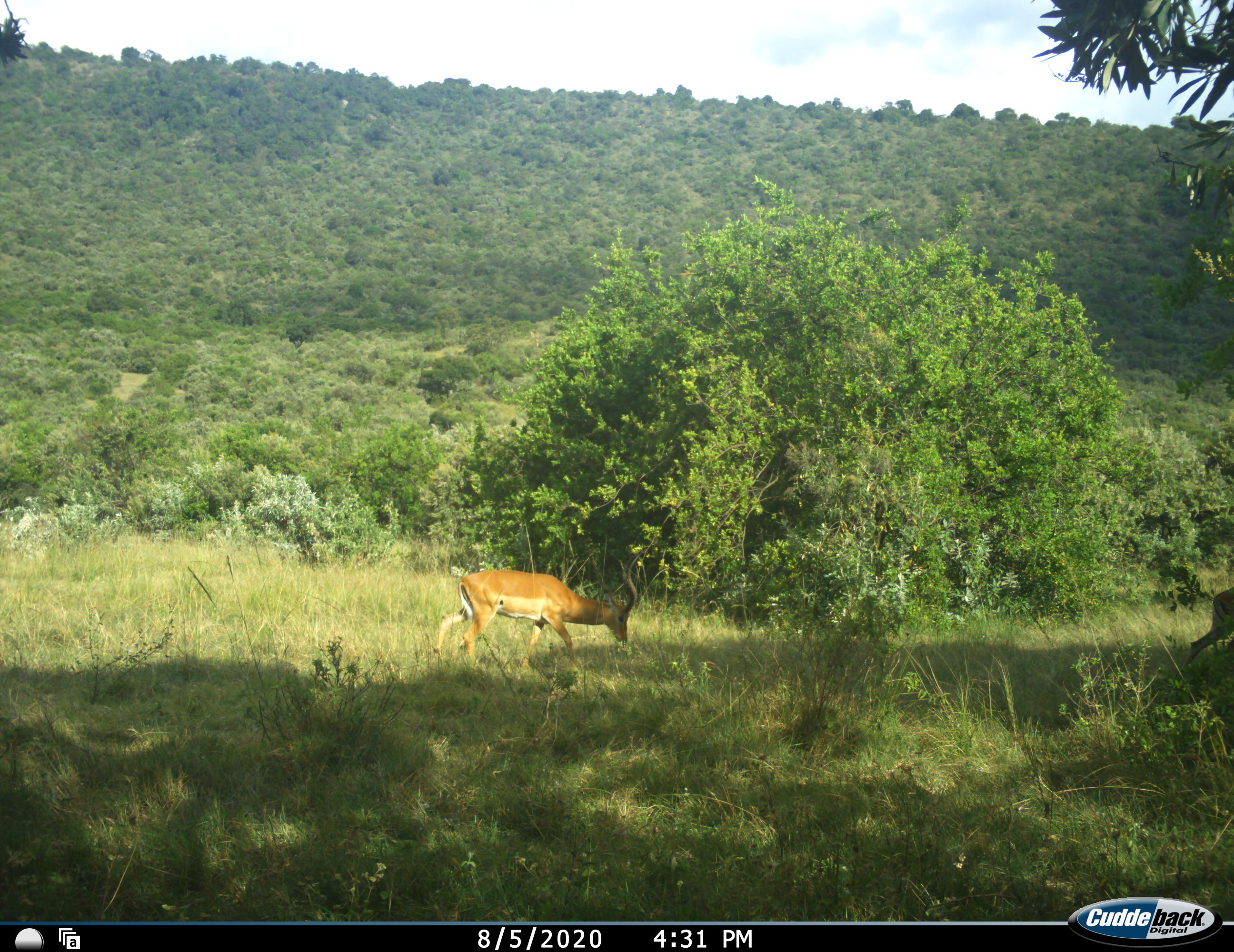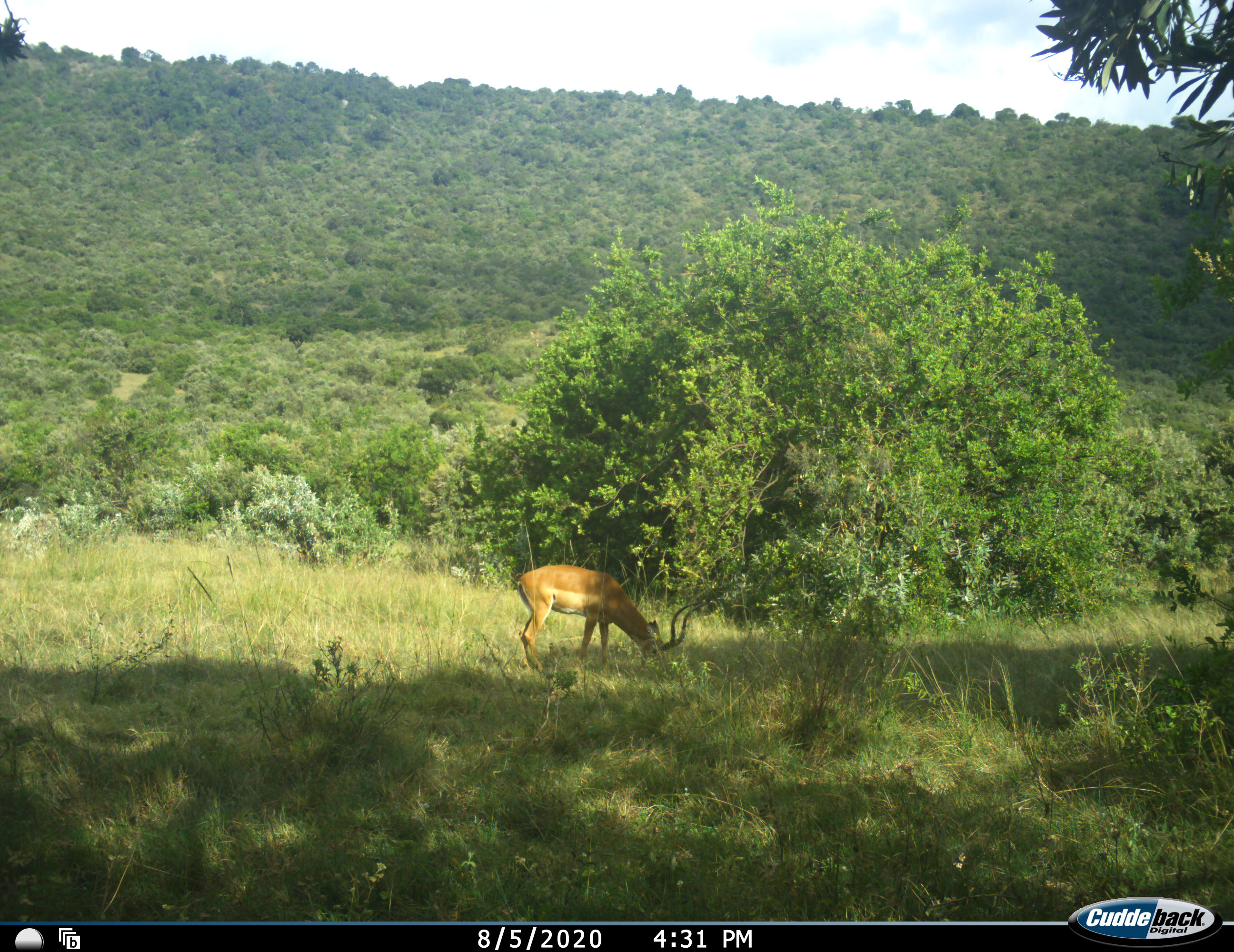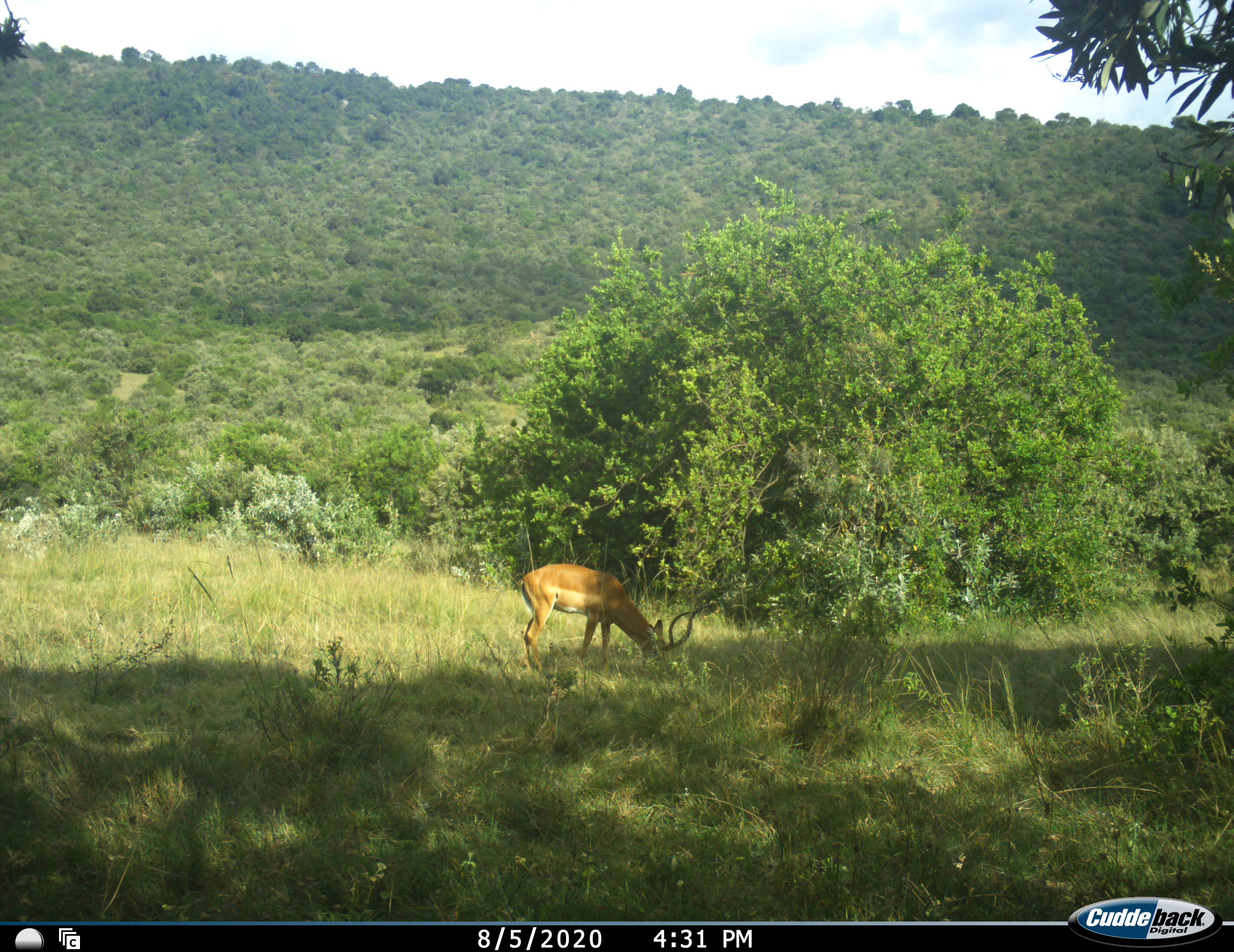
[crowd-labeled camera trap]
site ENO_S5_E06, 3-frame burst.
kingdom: Animalia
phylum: Chordata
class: Mammalia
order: Artiodactyla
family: Bovidae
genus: Aepyceros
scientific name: Aepyceros melampus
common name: impala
Impala (Aepyceros melampus), count 2. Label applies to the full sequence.